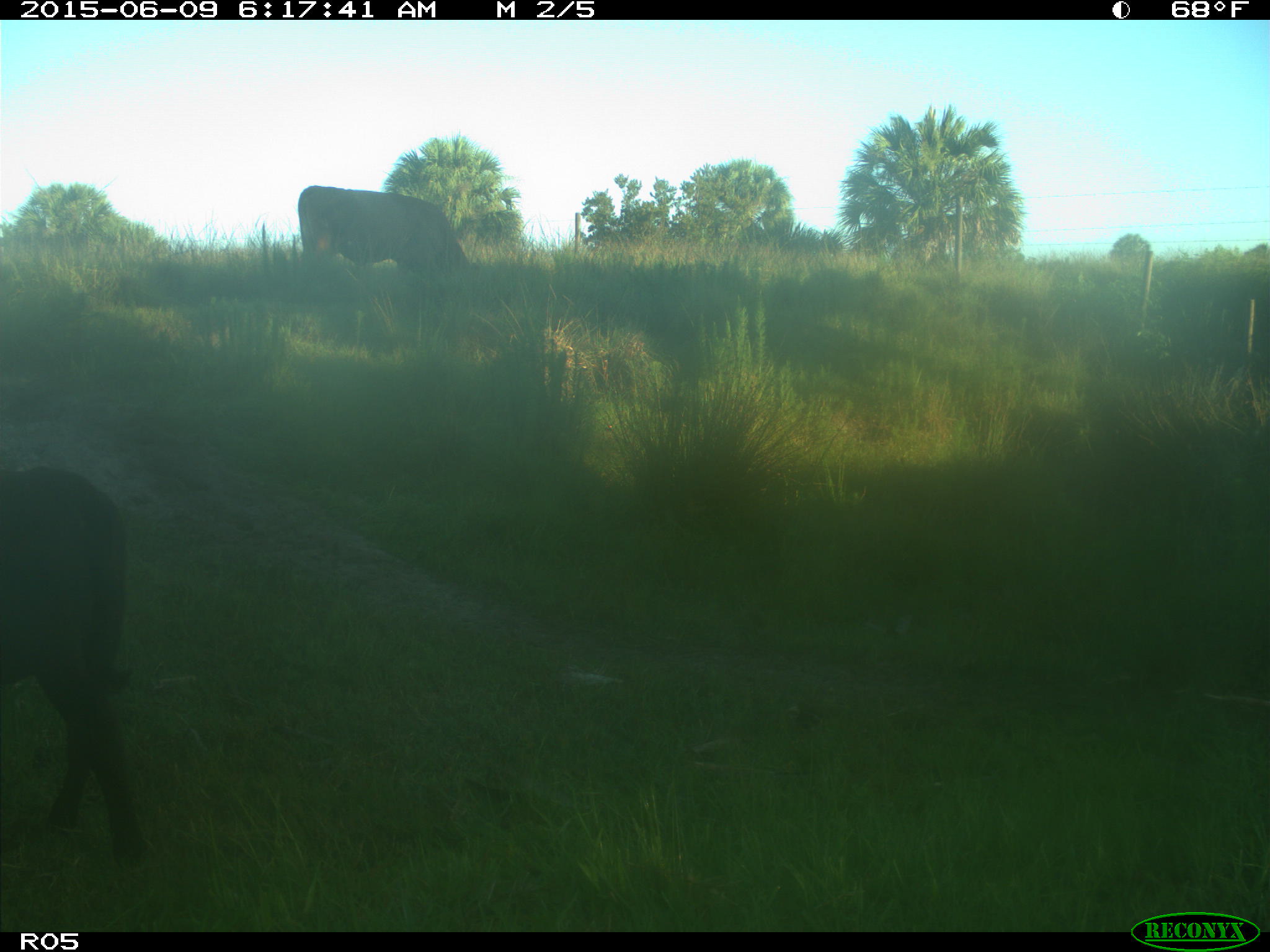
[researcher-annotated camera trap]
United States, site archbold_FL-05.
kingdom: Animalia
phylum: Chordata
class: Mammalia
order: Artiodactyla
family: Bovidae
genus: Bos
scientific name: Bos taurus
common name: domestic cow